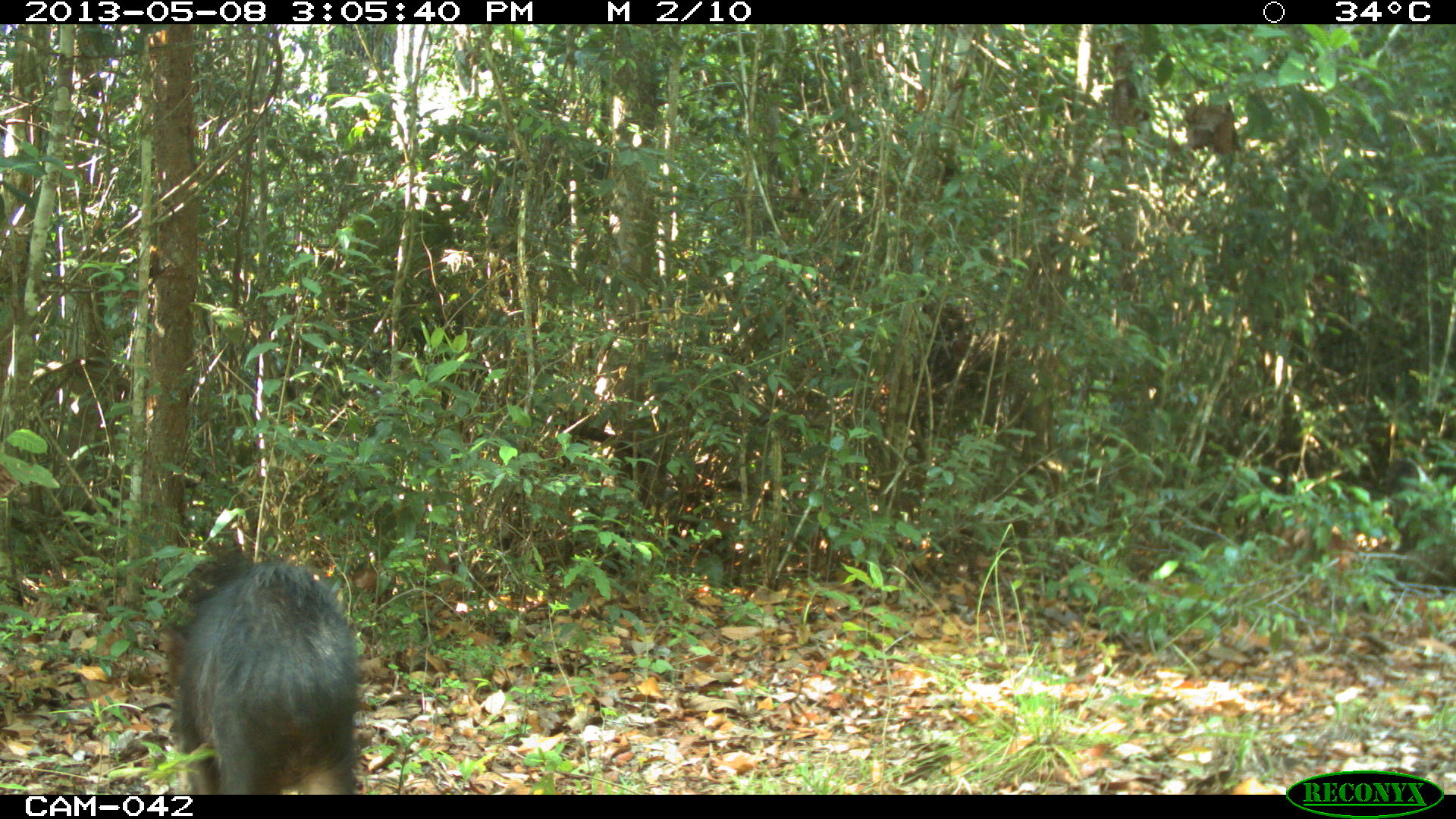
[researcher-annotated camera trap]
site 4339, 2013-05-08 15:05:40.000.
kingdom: Animalia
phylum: Chordata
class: Mammalia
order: Artiodactyla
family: Tayassuidae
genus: Tayassu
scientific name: Tayassu pecari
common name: white-lipped peccary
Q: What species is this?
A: Tayassu pecari (white-lipped peccary).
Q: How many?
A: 32.